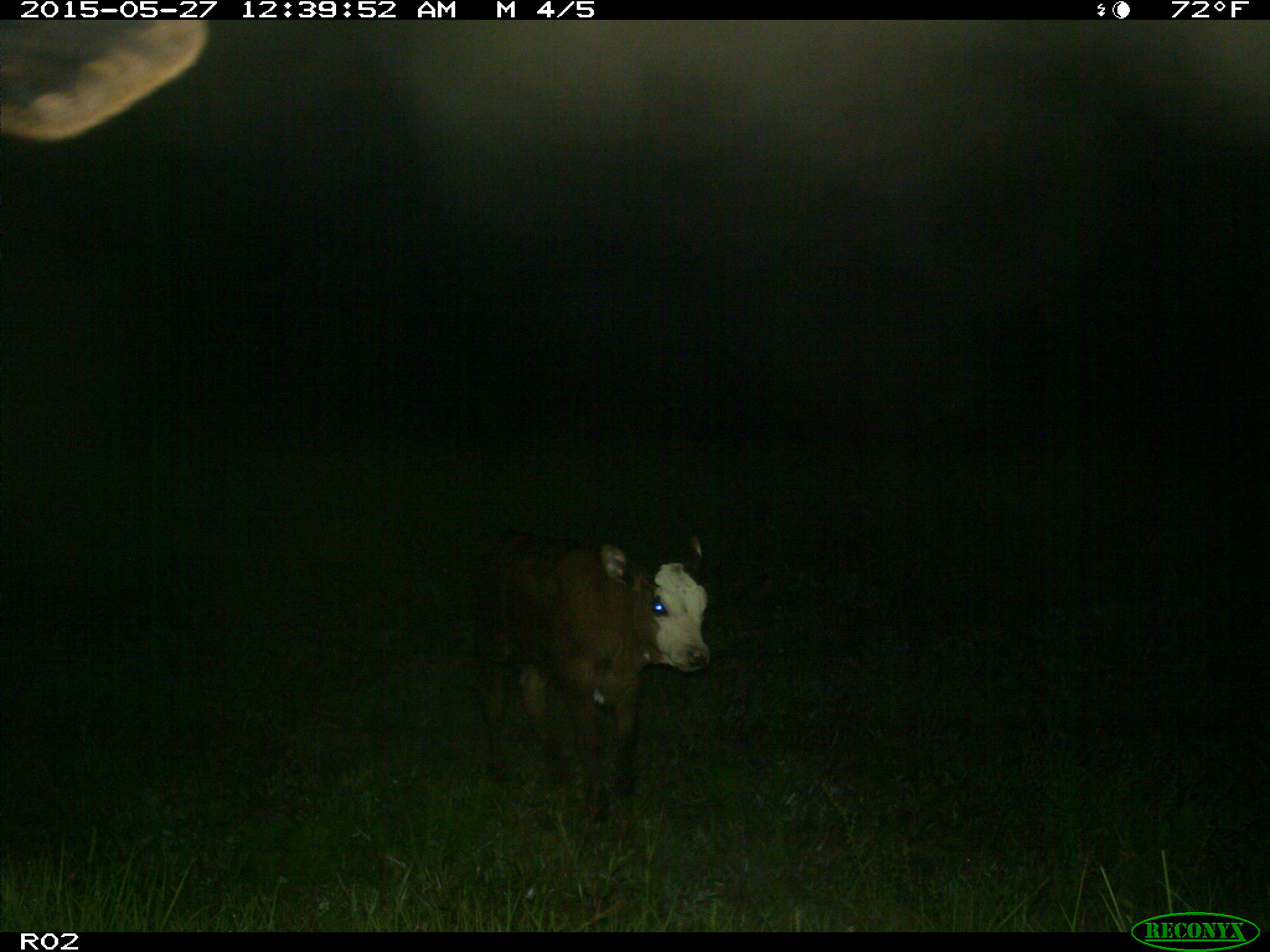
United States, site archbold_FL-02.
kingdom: Animalia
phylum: Chordata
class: Mammalia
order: Artiodactyla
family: Bovidae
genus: Bos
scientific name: Bos taurus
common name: domestic cow